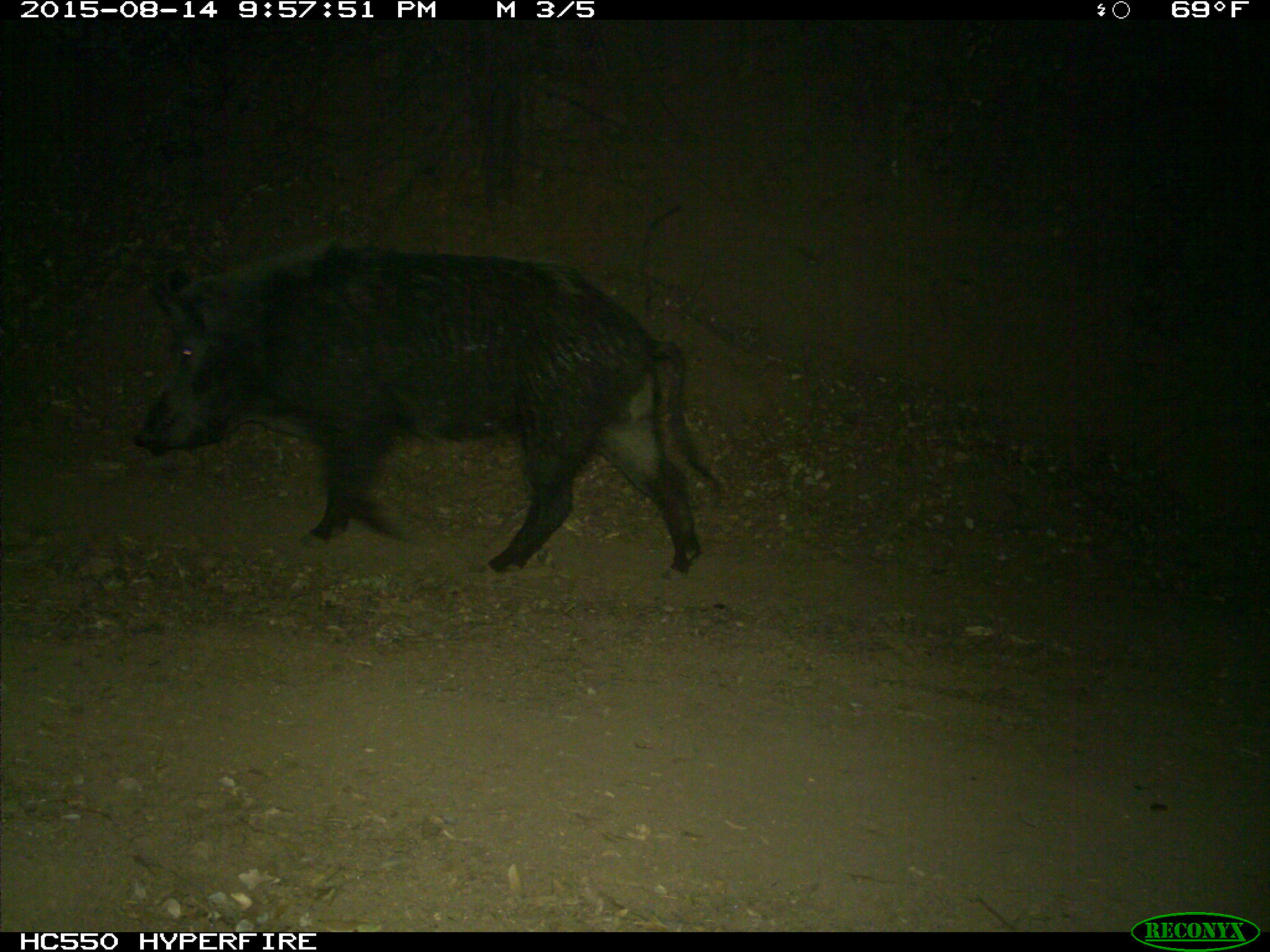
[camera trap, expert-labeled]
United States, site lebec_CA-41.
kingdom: Animalia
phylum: Chordata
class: Mammalia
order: Artiodactyla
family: Suidae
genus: Sus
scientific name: Sus scrofa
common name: wild boar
Sus scrofa (wild boar).